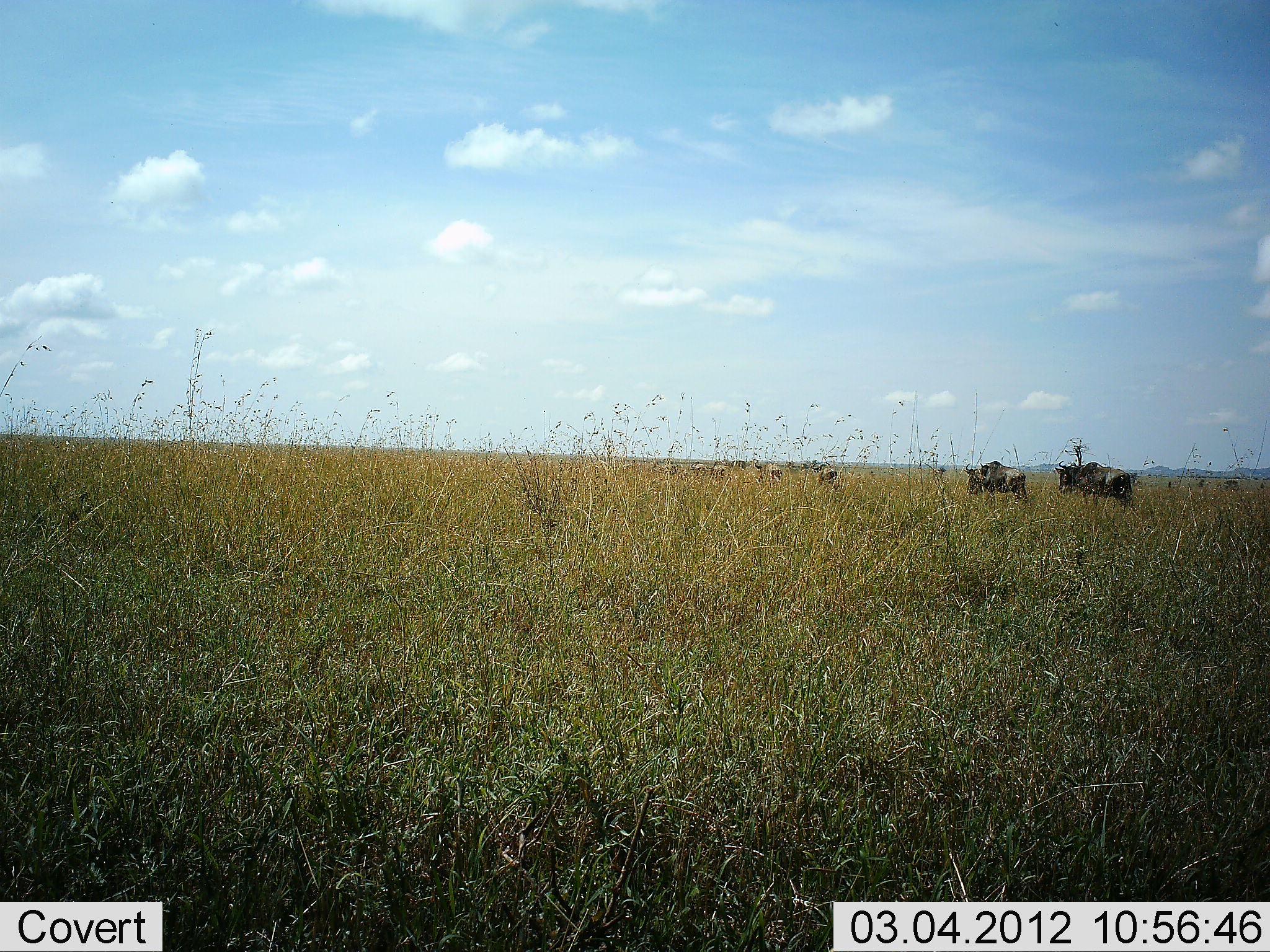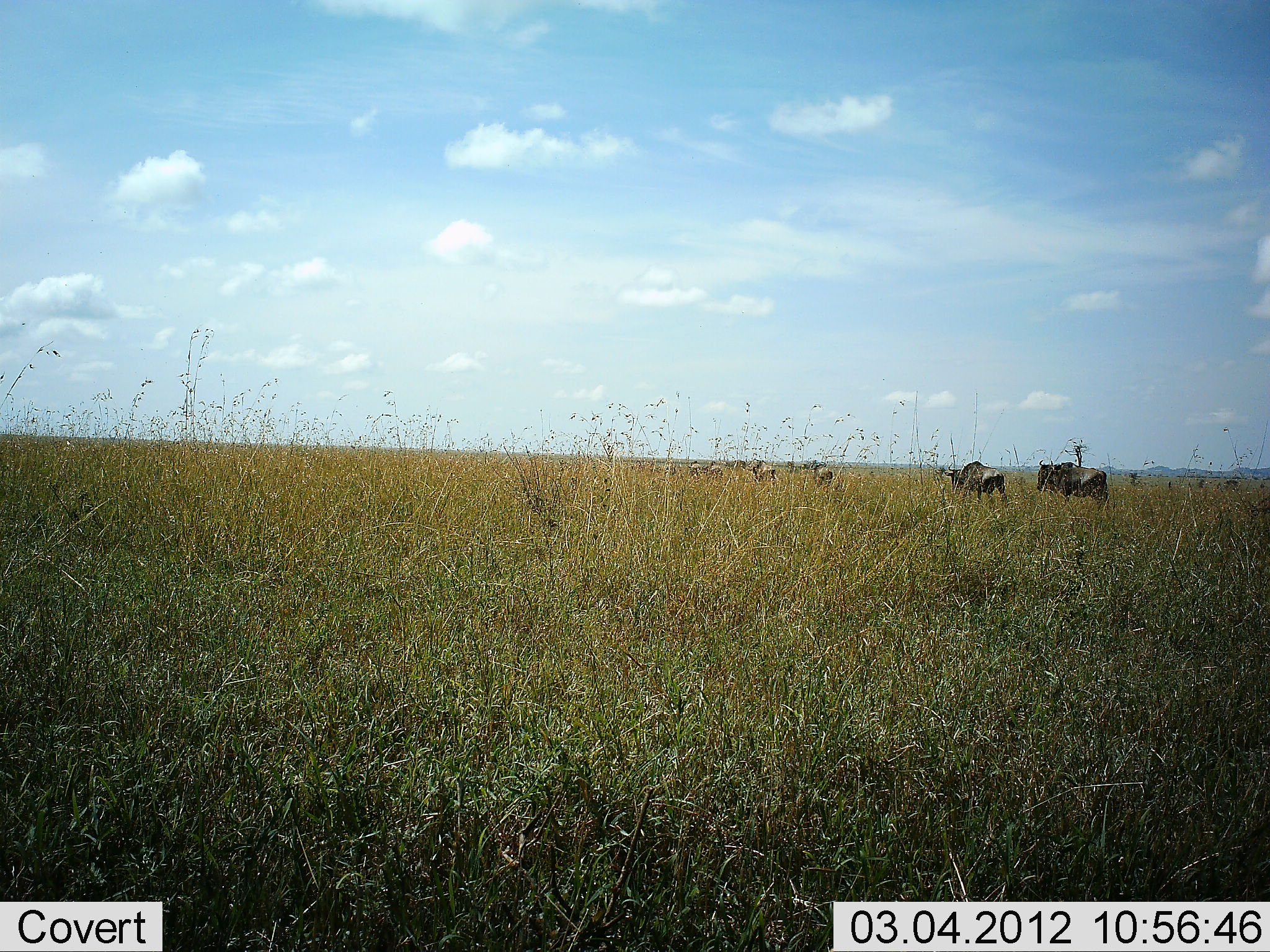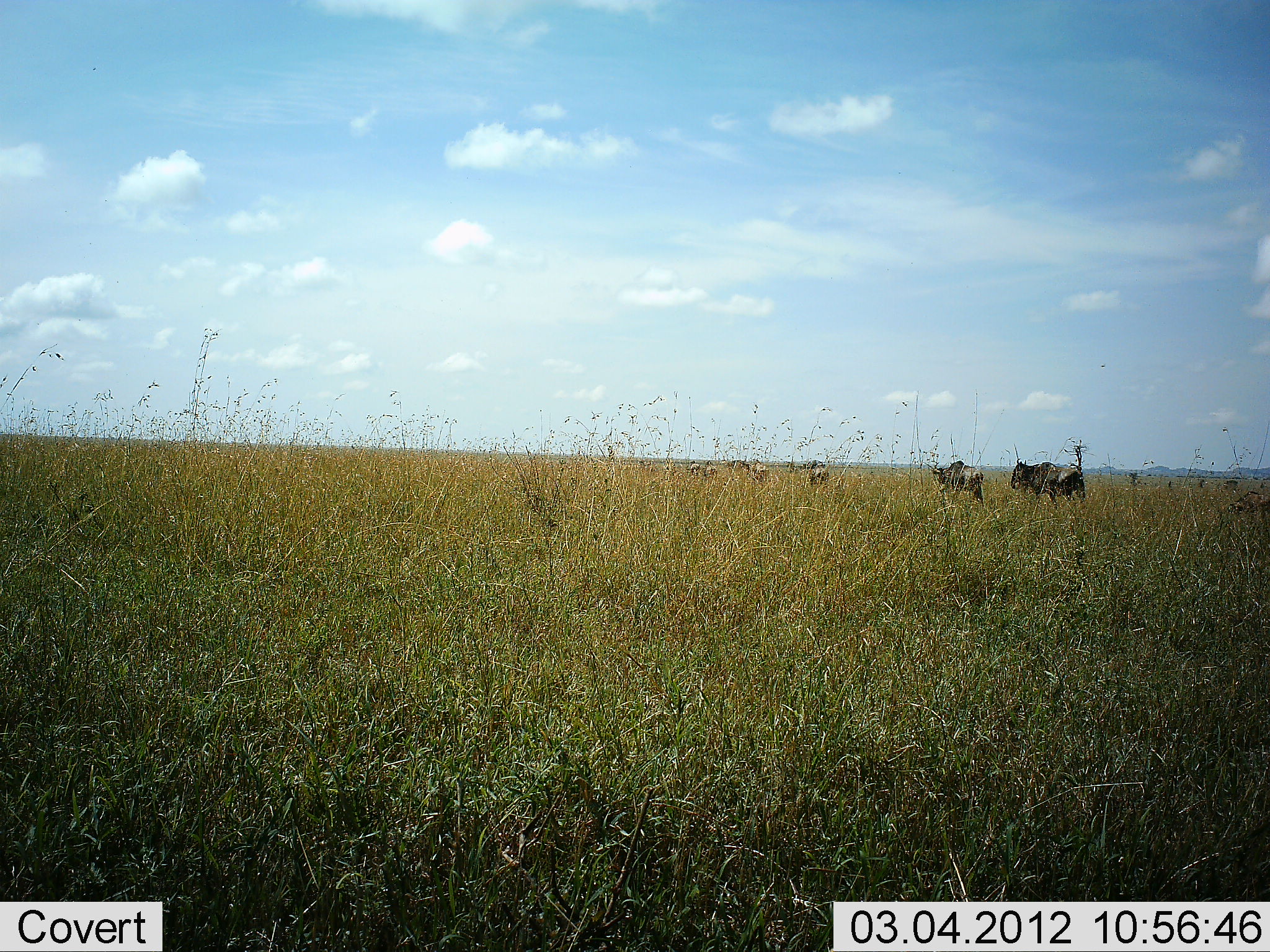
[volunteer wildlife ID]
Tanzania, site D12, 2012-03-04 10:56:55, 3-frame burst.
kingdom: Animalia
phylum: Chordata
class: Mammalia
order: Artiodactyla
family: Bovidae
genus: Connochaetes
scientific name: Connochaetes taurinus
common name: blue wildebeest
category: wildebeest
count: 7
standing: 3%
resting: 0%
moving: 100%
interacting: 0%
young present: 10%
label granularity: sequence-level